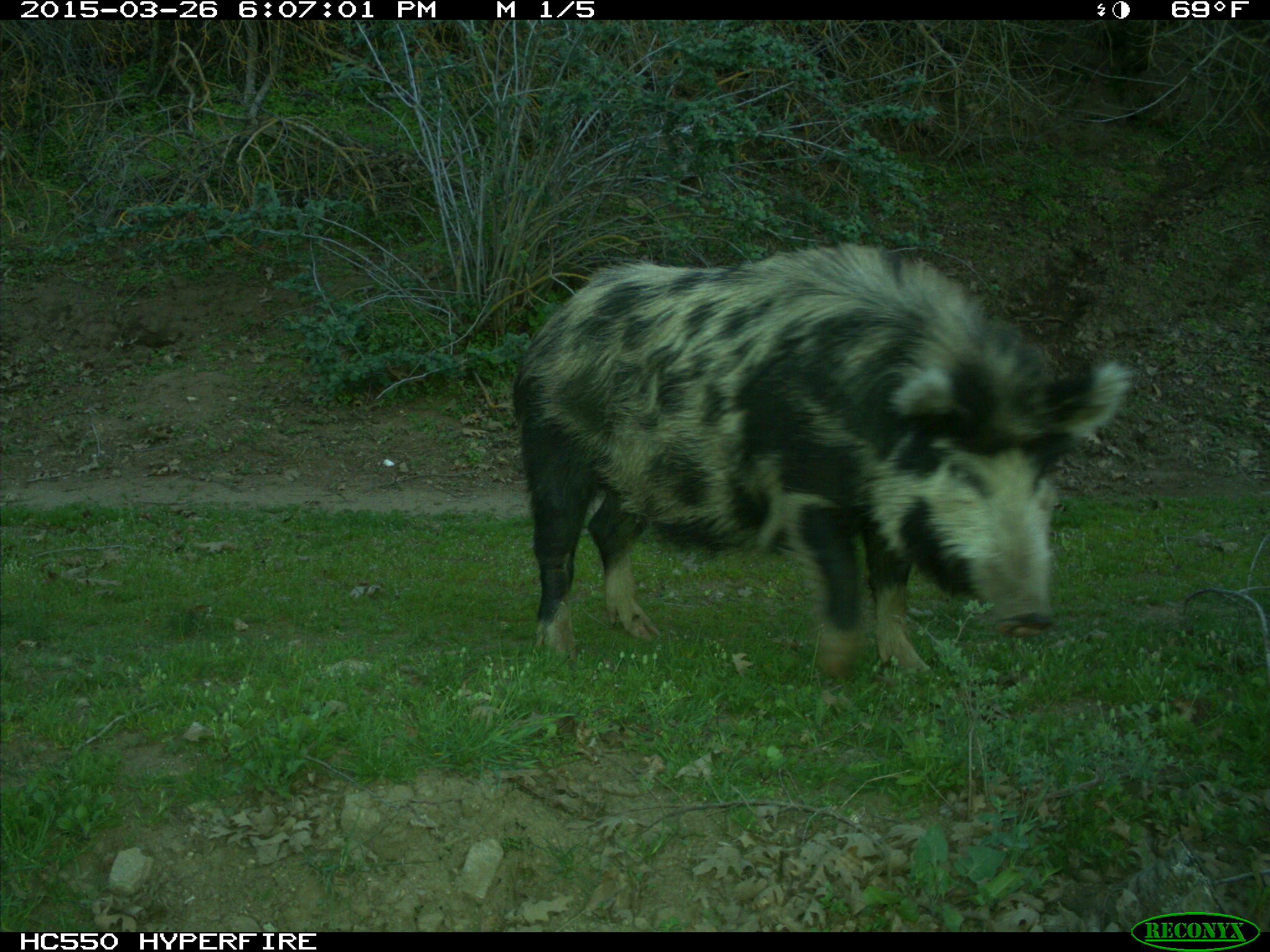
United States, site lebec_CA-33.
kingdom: Animalia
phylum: Chordata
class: Mammalia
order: Artiodactyla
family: Suidae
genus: Sus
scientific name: Sus scrofa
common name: wild boar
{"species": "Sus scrofa (wild boar)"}